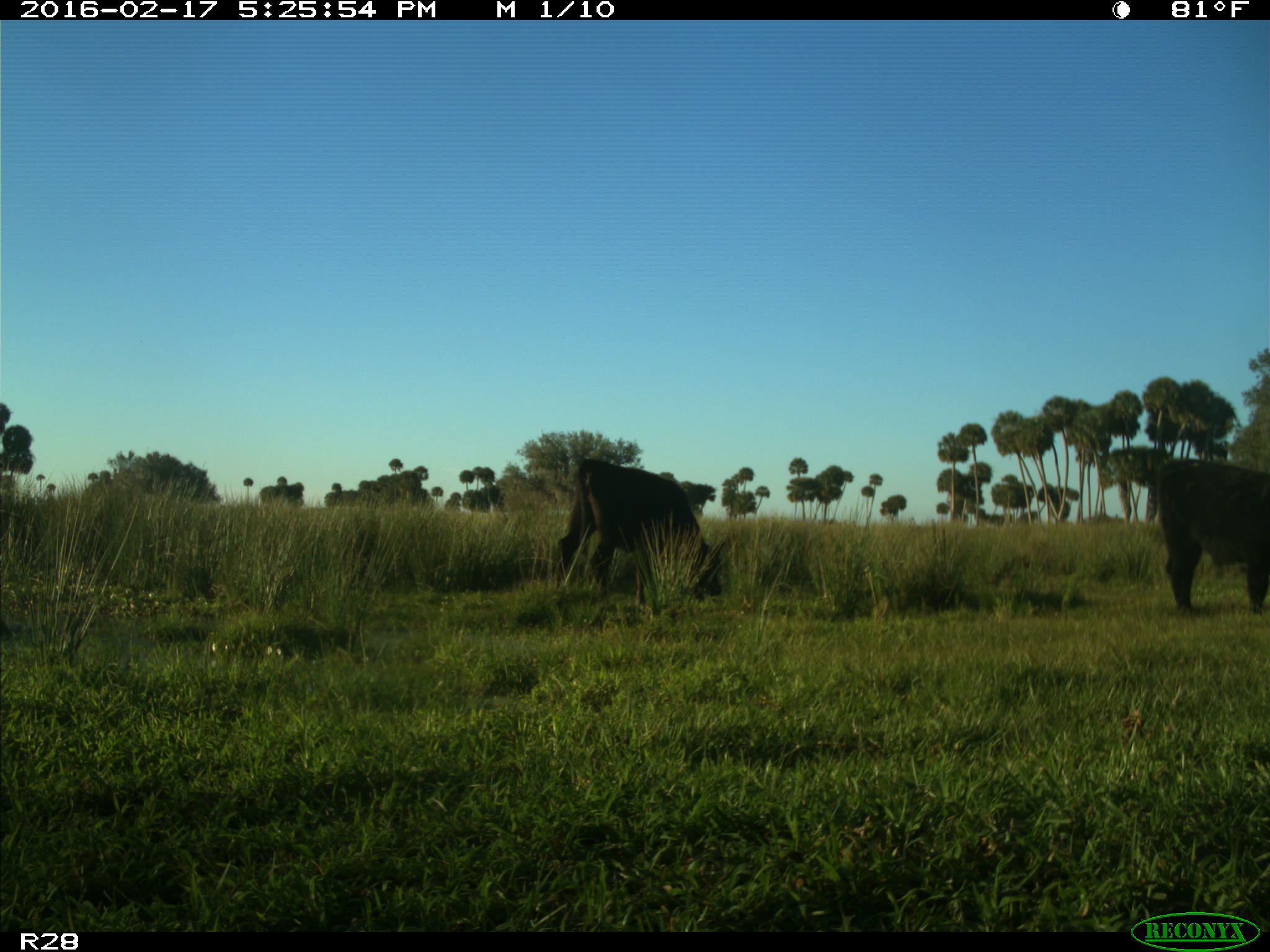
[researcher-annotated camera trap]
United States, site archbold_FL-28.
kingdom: Animalia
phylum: Chordata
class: Mammalia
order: Artiodactyla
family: Bovidae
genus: Bos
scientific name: Bos taurus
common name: domestic cow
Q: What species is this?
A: Bos taurus (domestic cow).